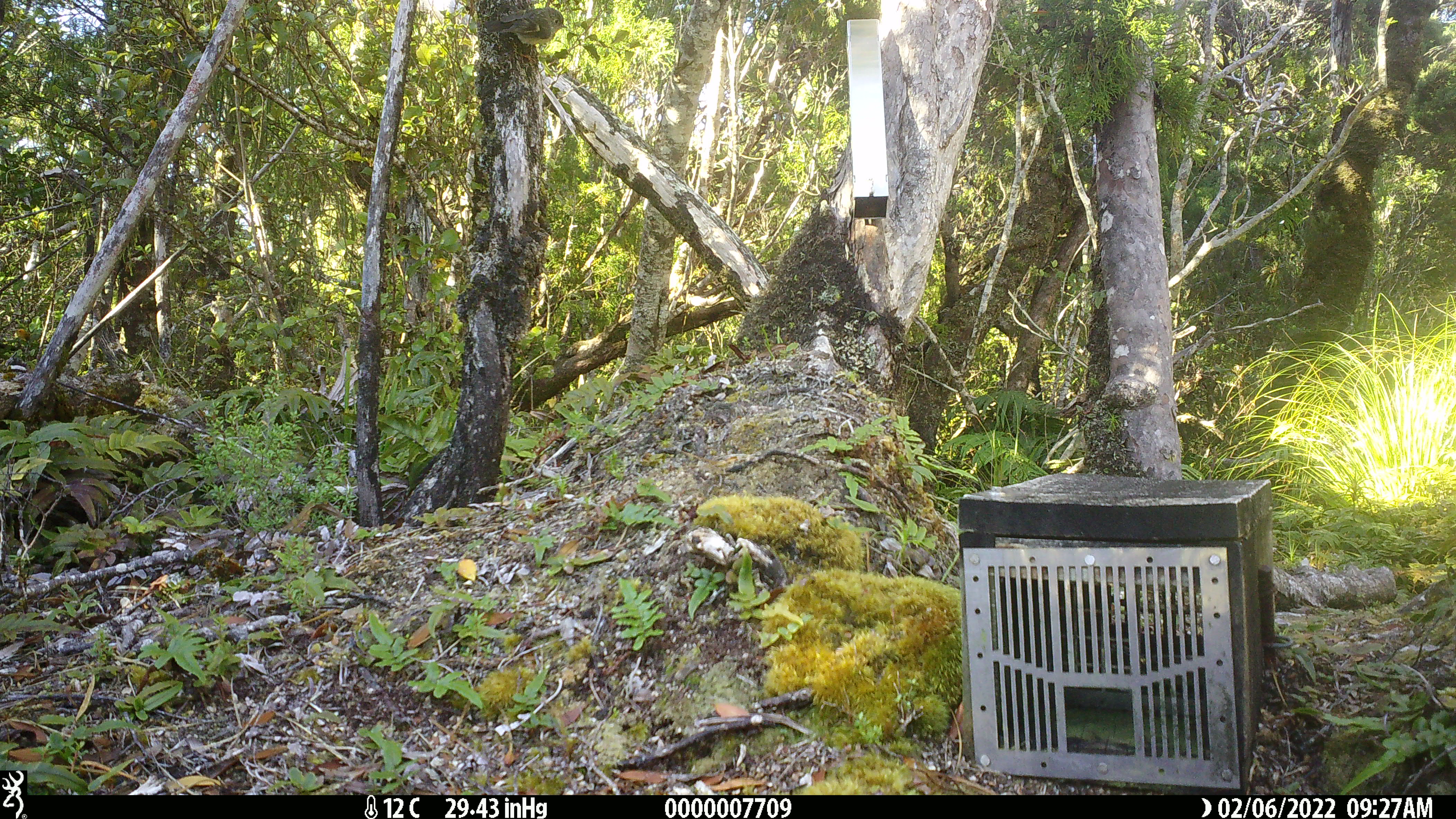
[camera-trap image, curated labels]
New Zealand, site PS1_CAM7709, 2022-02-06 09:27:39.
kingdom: Animalia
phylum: Chordata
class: Aves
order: Passeriformes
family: Petroicidae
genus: Petroica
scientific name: Petroica macrocephala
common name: tomtit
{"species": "tomtit (Petroica macrocephala)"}